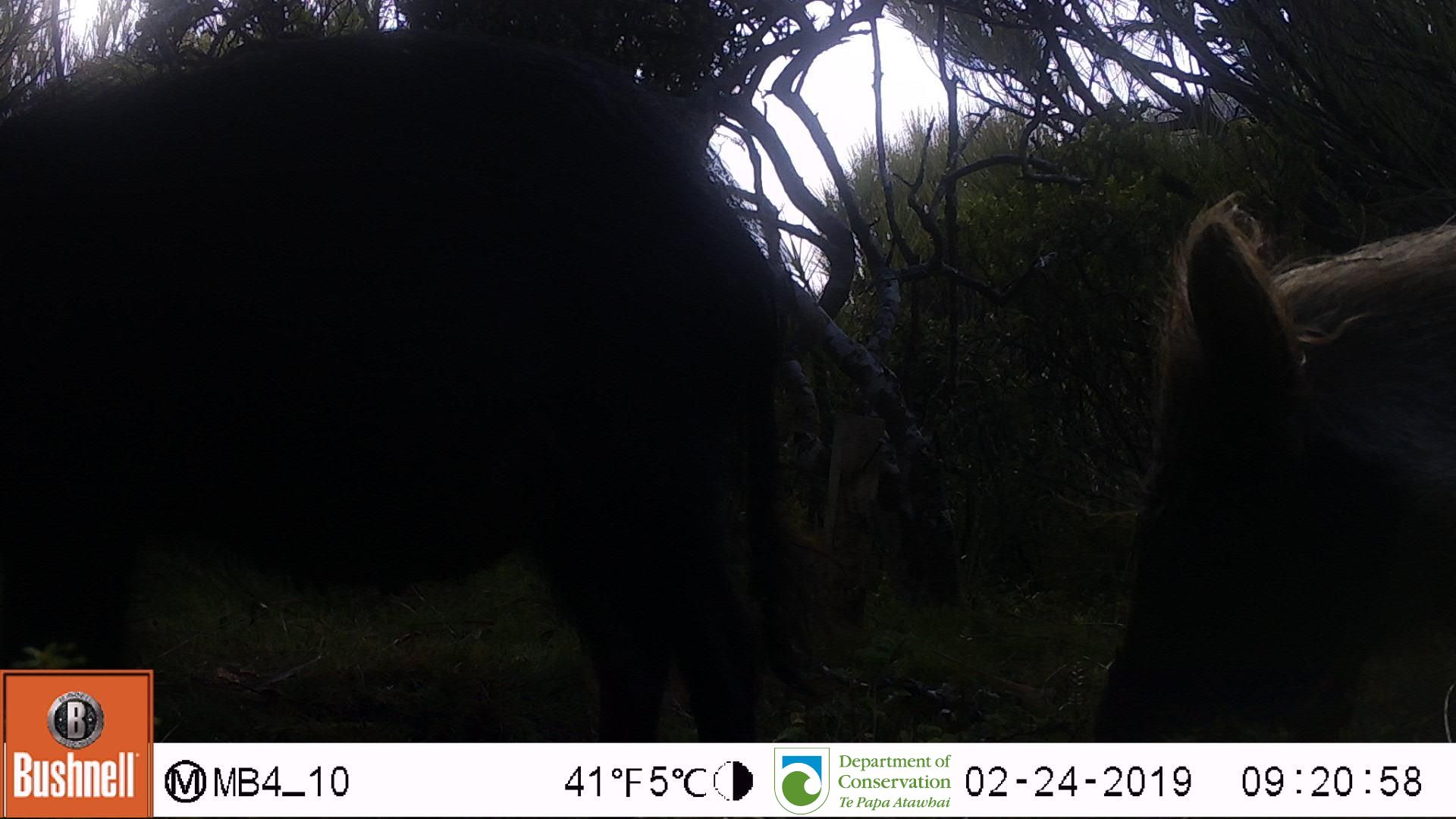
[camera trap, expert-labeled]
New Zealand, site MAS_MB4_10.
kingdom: Animalia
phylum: Chordata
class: Mammalia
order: Artiodactyla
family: Suidae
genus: Sus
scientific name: Sus scrofa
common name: pig